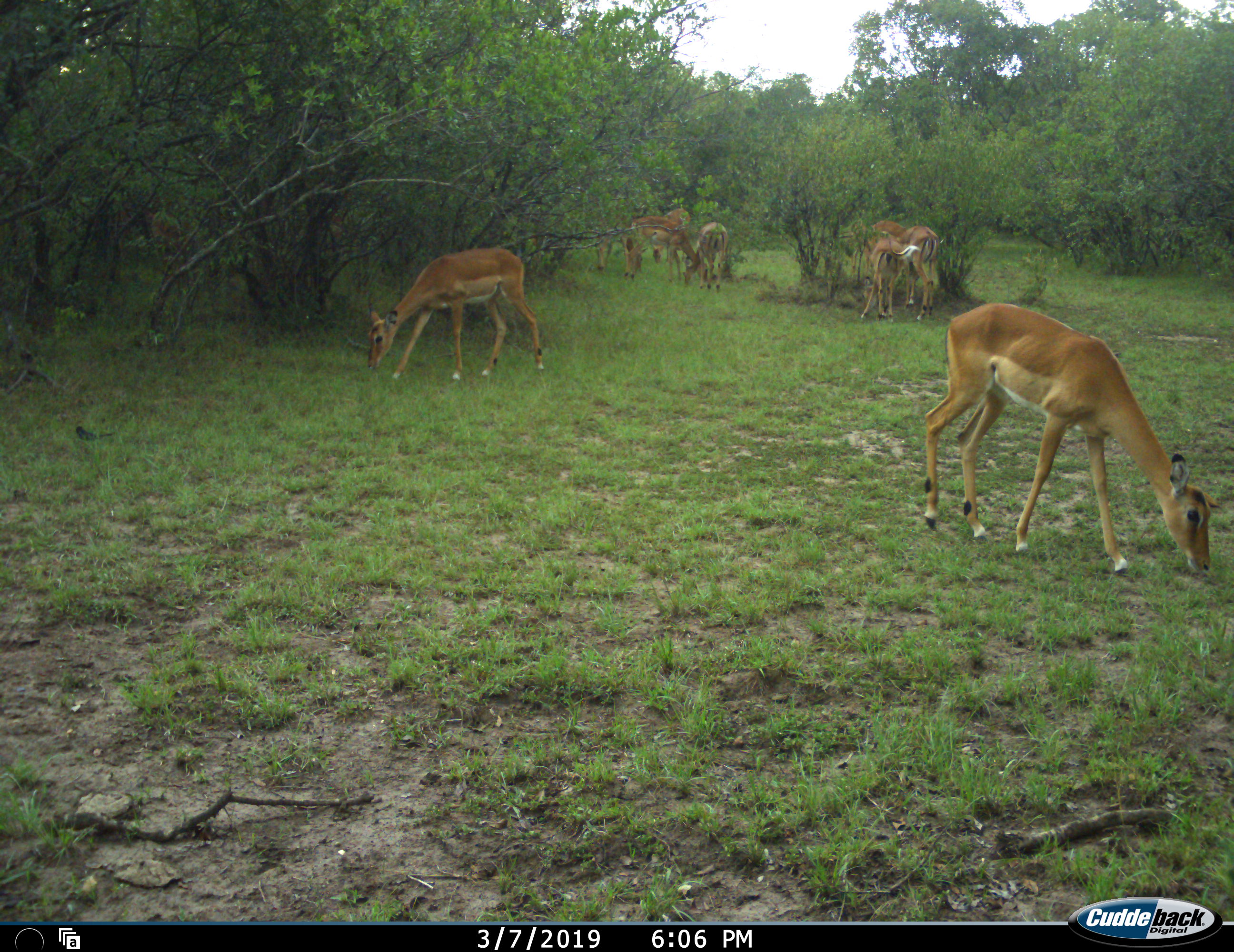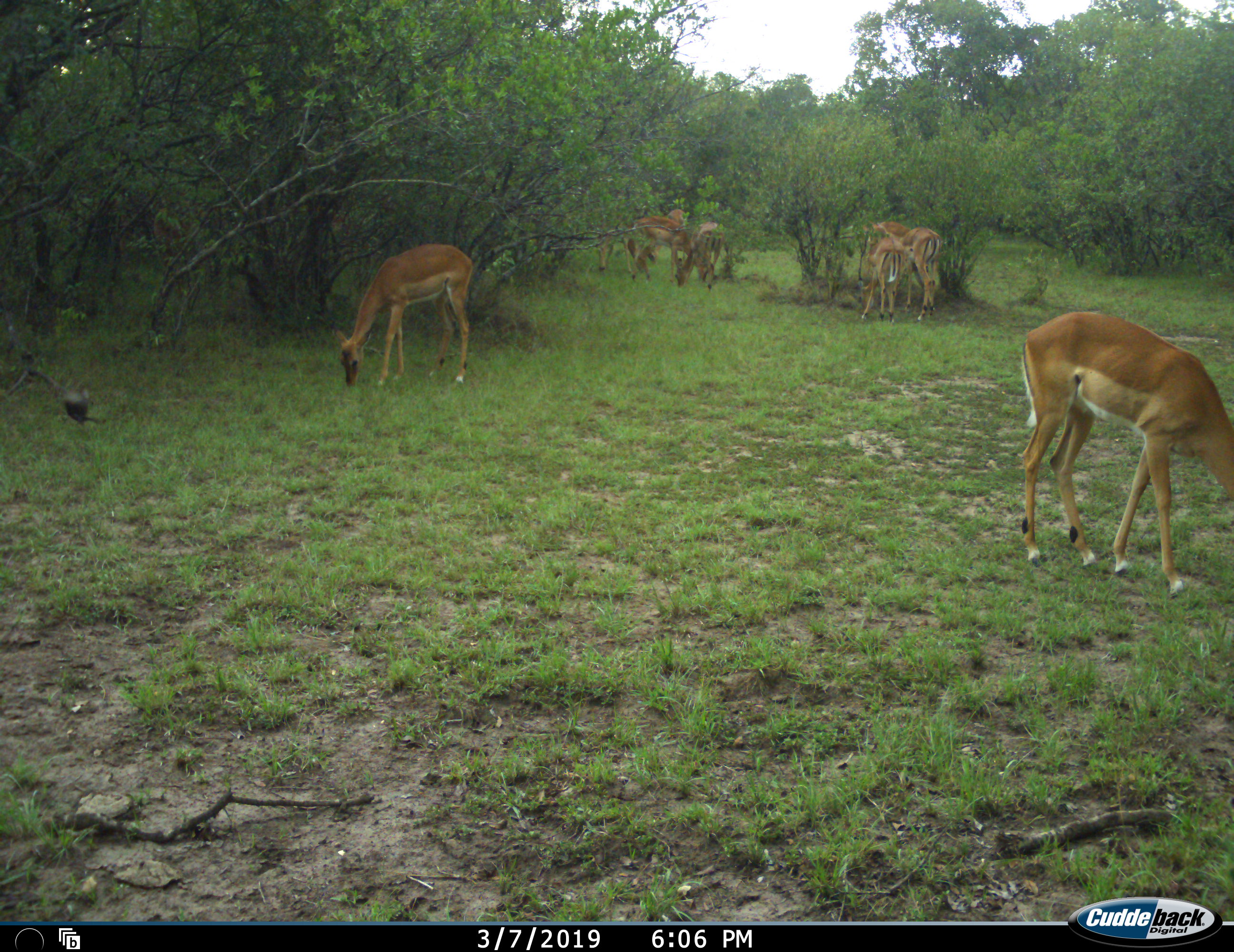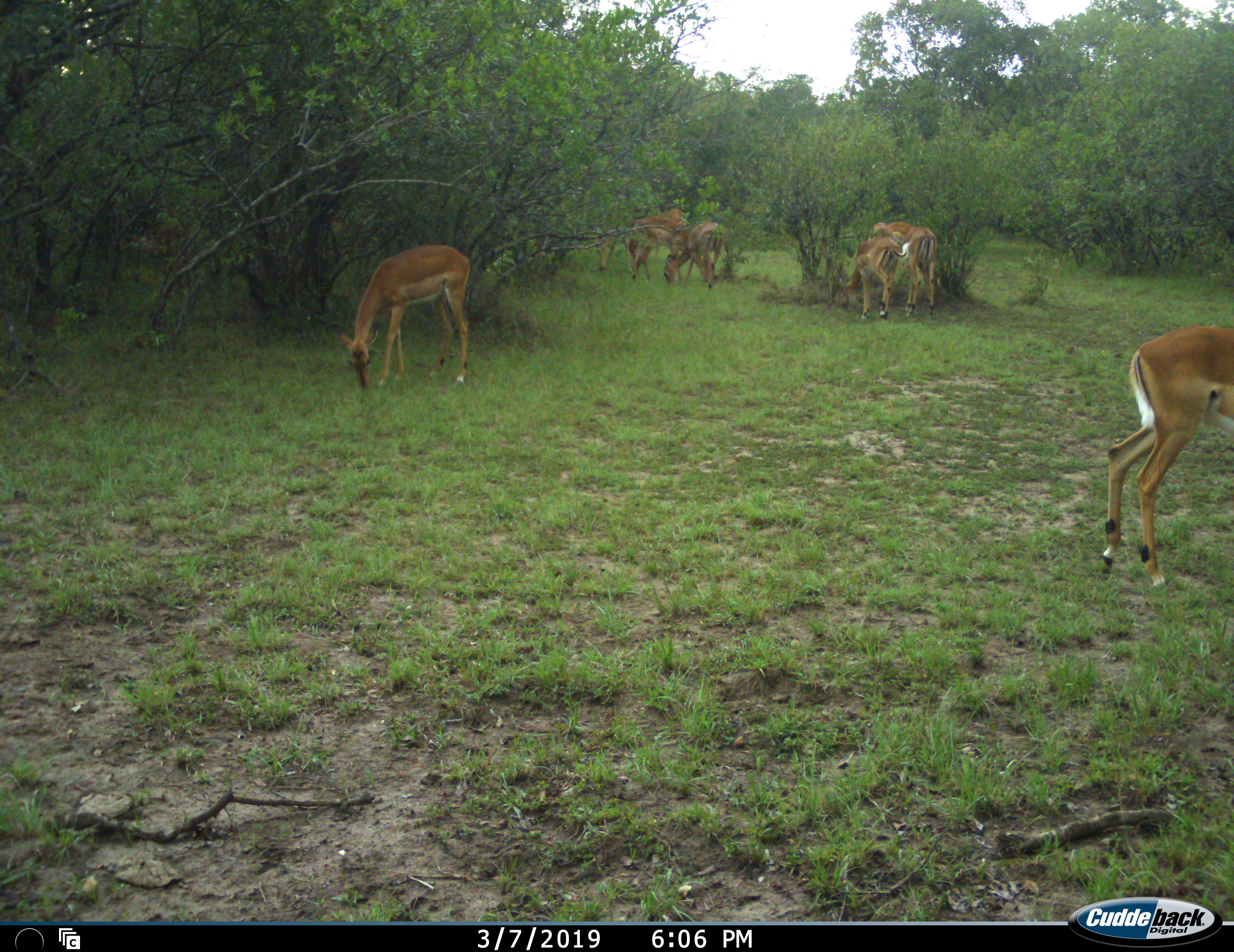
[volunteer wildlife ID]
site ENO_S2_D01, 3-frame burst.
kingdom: Animalia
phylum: Chordata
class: Mammalia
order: Artiodactyla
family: Bovidae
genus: Aepyceros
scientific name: Aepyceros melampus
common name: impala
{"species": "impala (Aepyceros melampus)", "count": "9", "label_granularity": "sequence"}